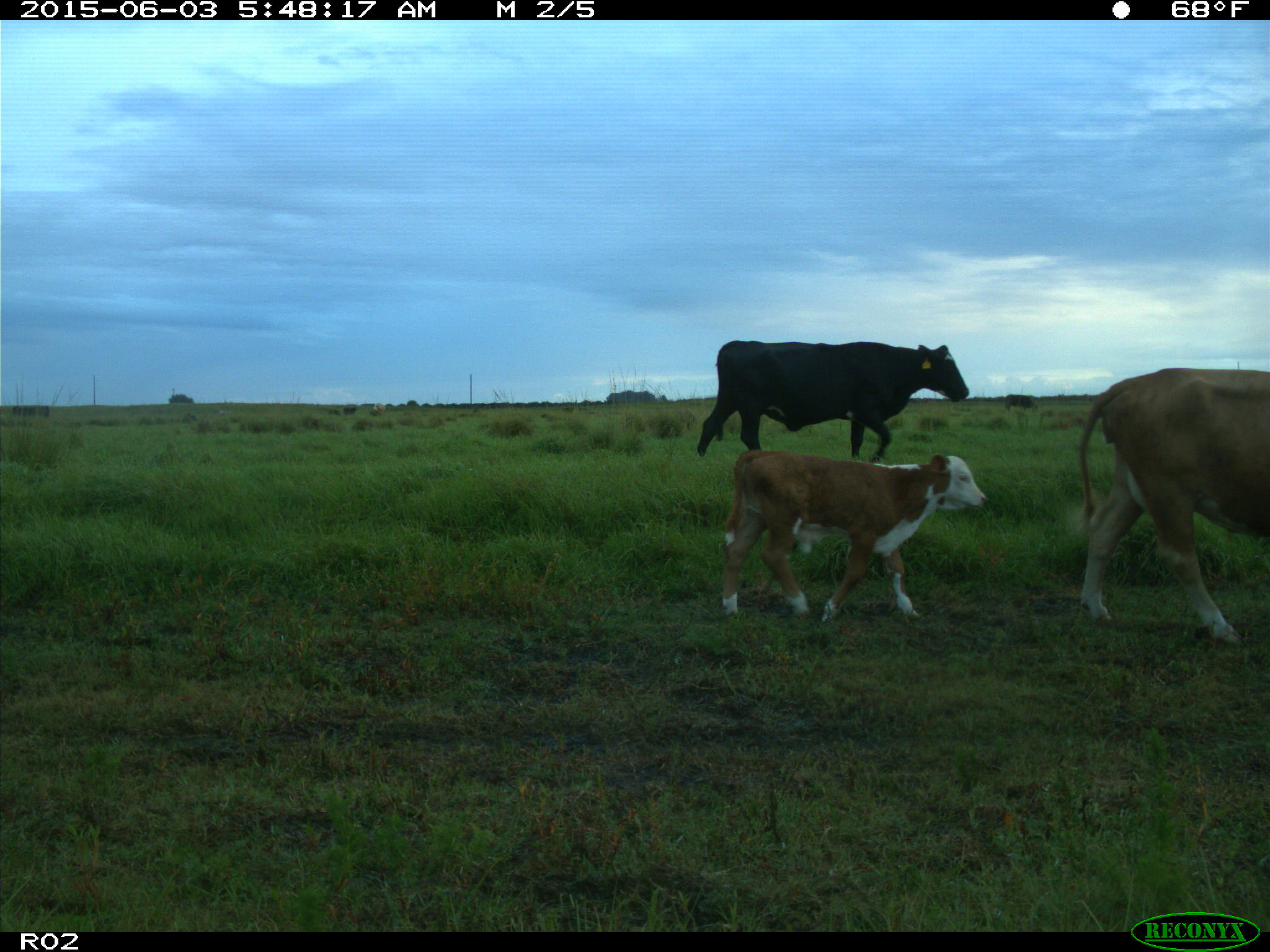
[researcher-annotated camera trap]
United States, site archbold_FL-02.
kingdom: Animalia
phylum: Chordata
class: Mammalia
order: Artiodactyla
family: Bovidae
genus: Bos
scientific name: Bos taurus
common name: domestic cow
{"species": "Bos taurus (domestic cow)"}